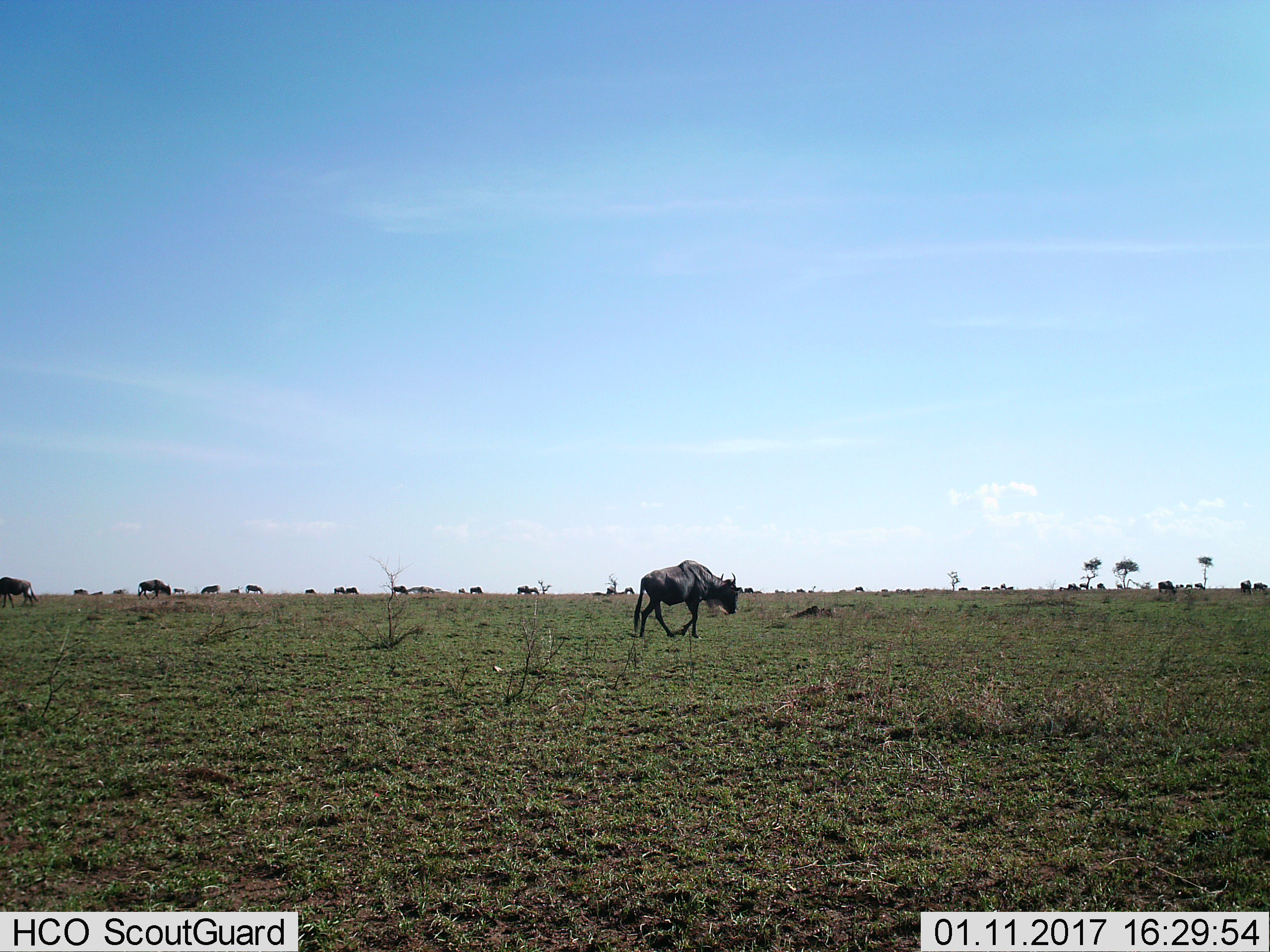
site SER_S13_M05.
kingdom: Animalia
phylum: Chordata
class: Mammalia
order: Artiodactyla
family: Bovidae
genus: Connochaetes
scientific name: Connochaetes taurinus taurinus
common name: blue wildebeest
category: wildebeestblue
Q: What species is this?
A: Wildebeestblue (blue wildebeest) (Connochaetes taurinus taurinus).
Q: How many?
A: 11-50.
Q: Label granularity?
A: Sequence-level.